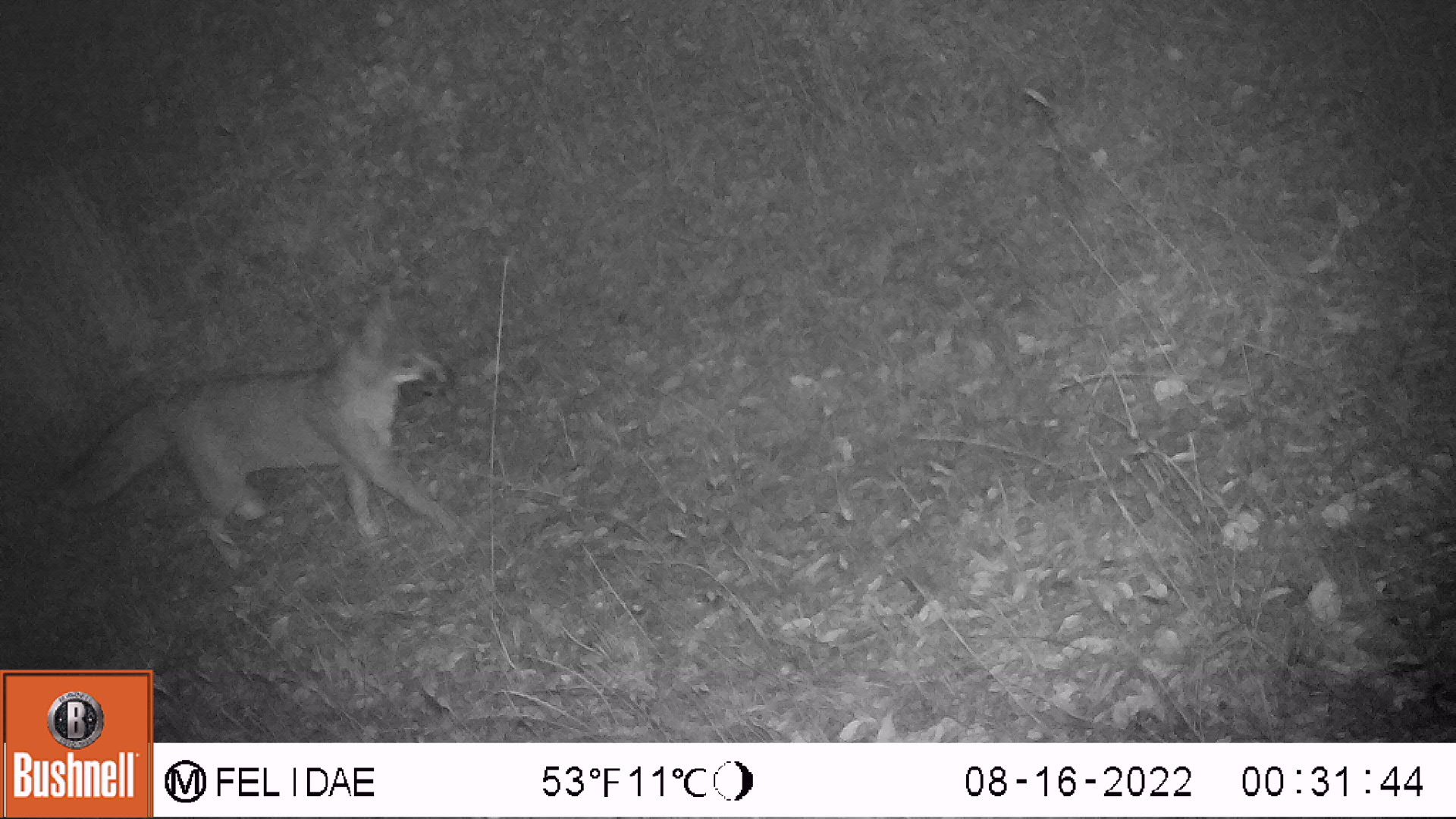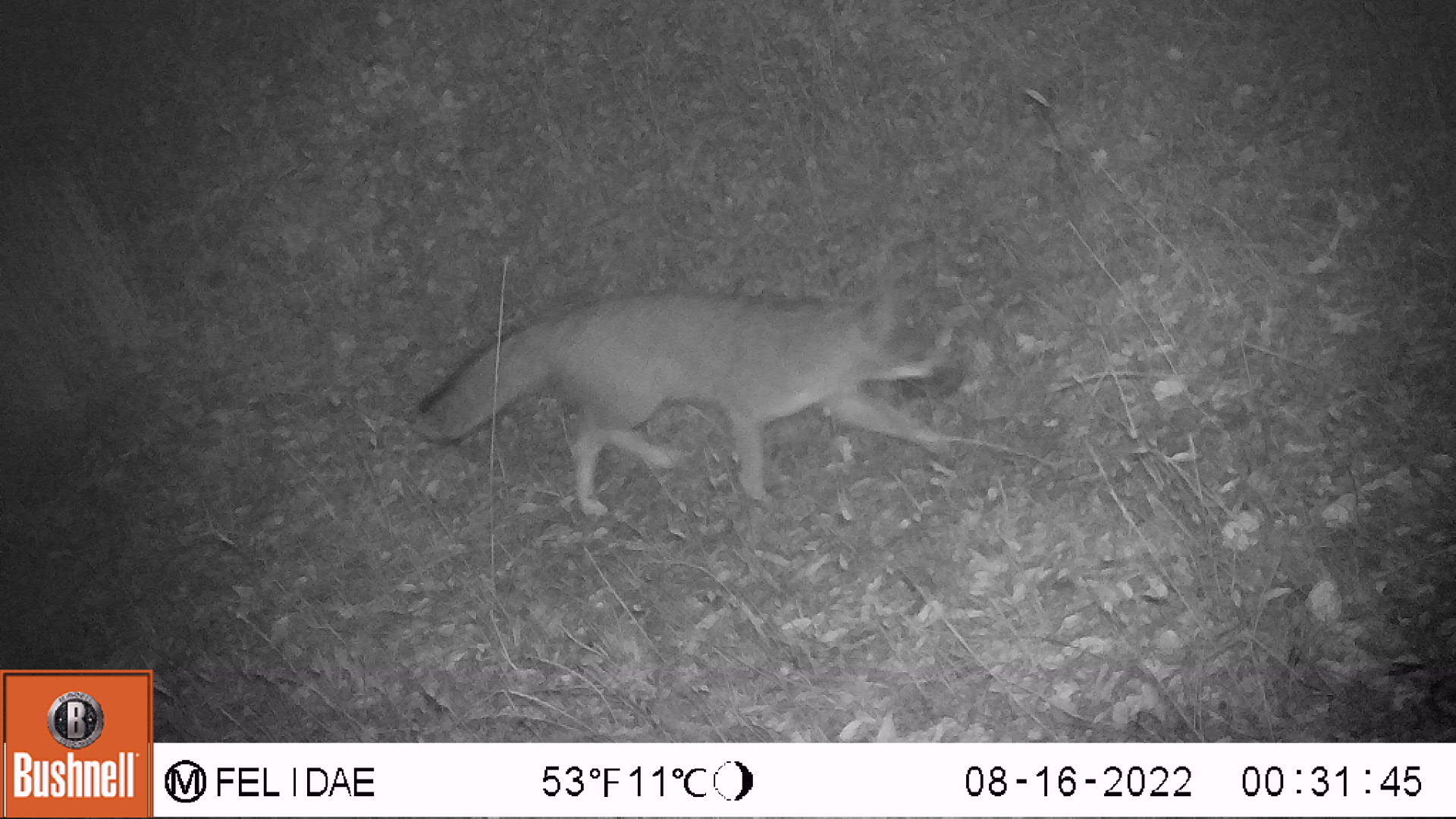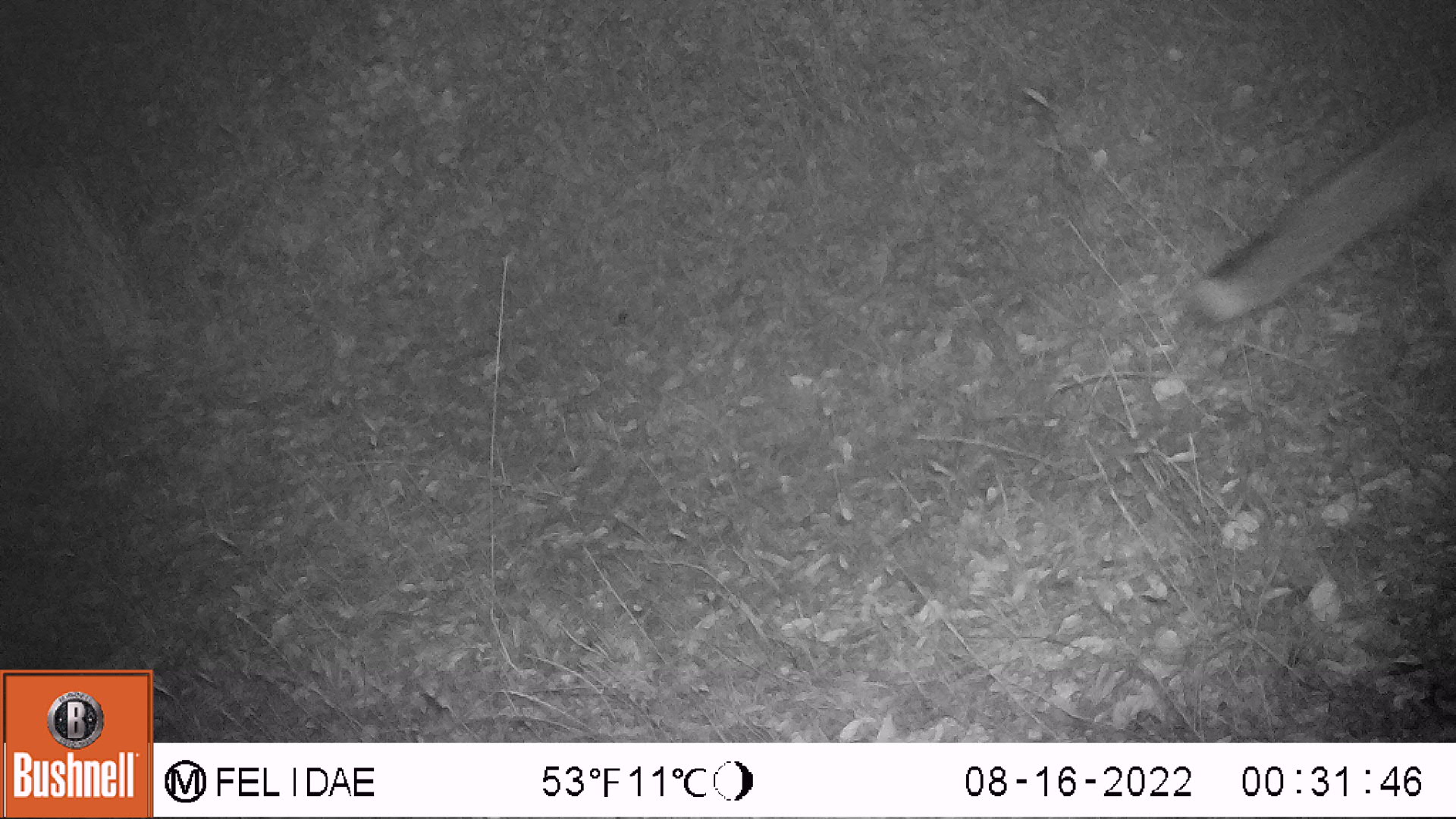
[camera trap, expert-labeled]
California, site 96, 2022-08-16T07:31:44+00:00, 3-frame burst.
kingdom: Animalia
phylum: Chordata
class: Mammalia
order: Carnivora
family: Canidae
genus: Urocyon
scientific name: Urocyon cinereoargenteus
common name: gray fox